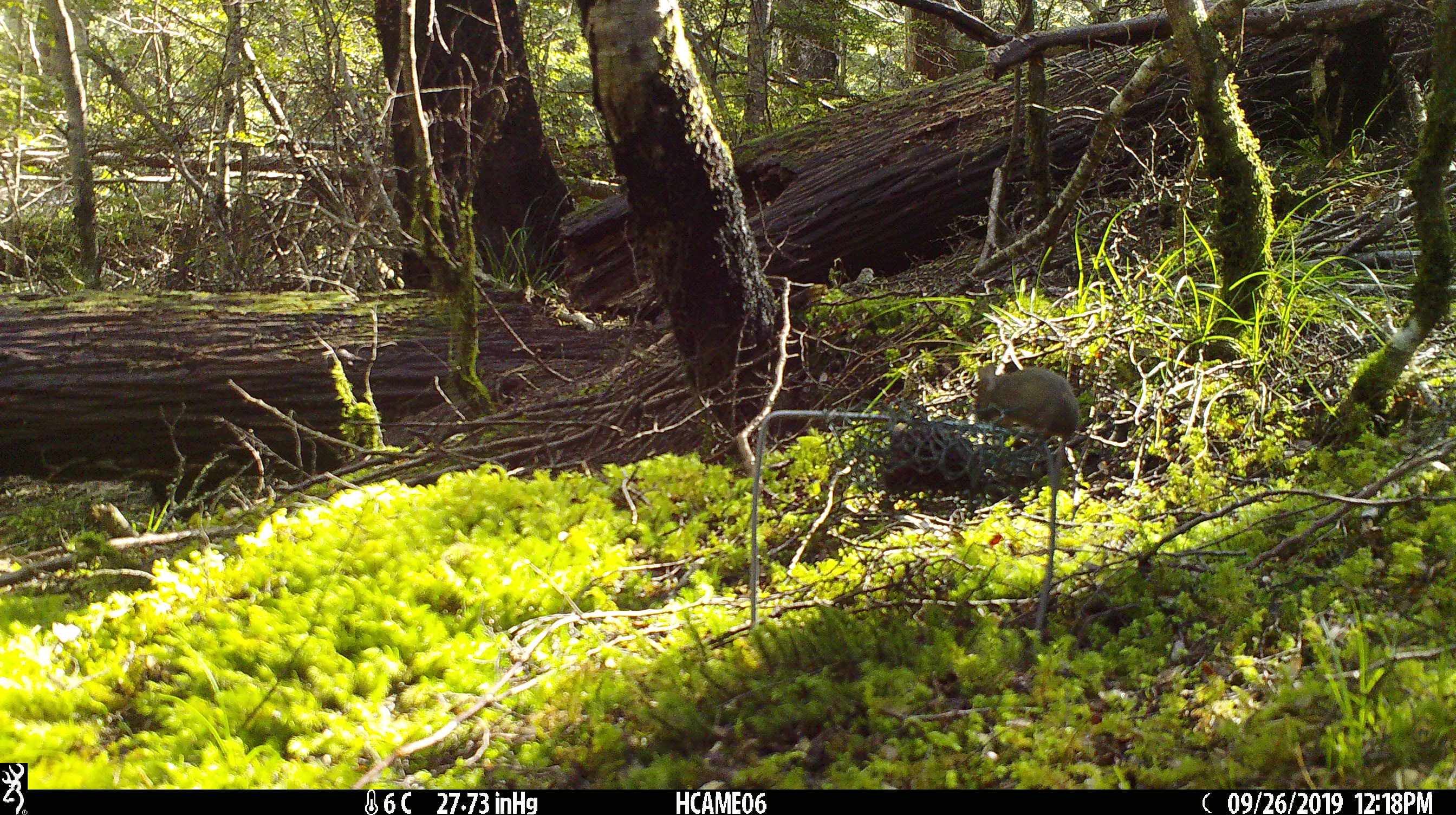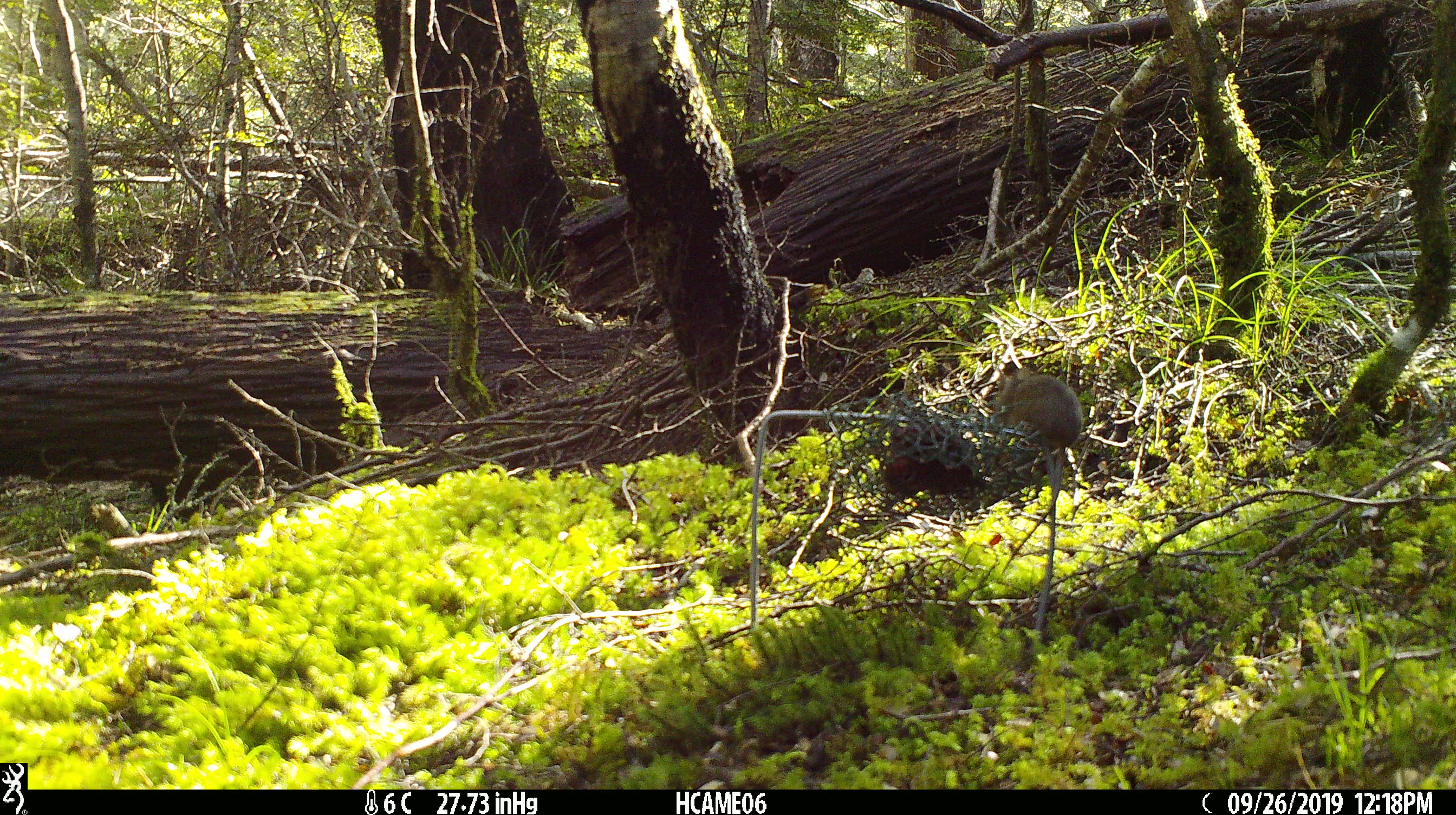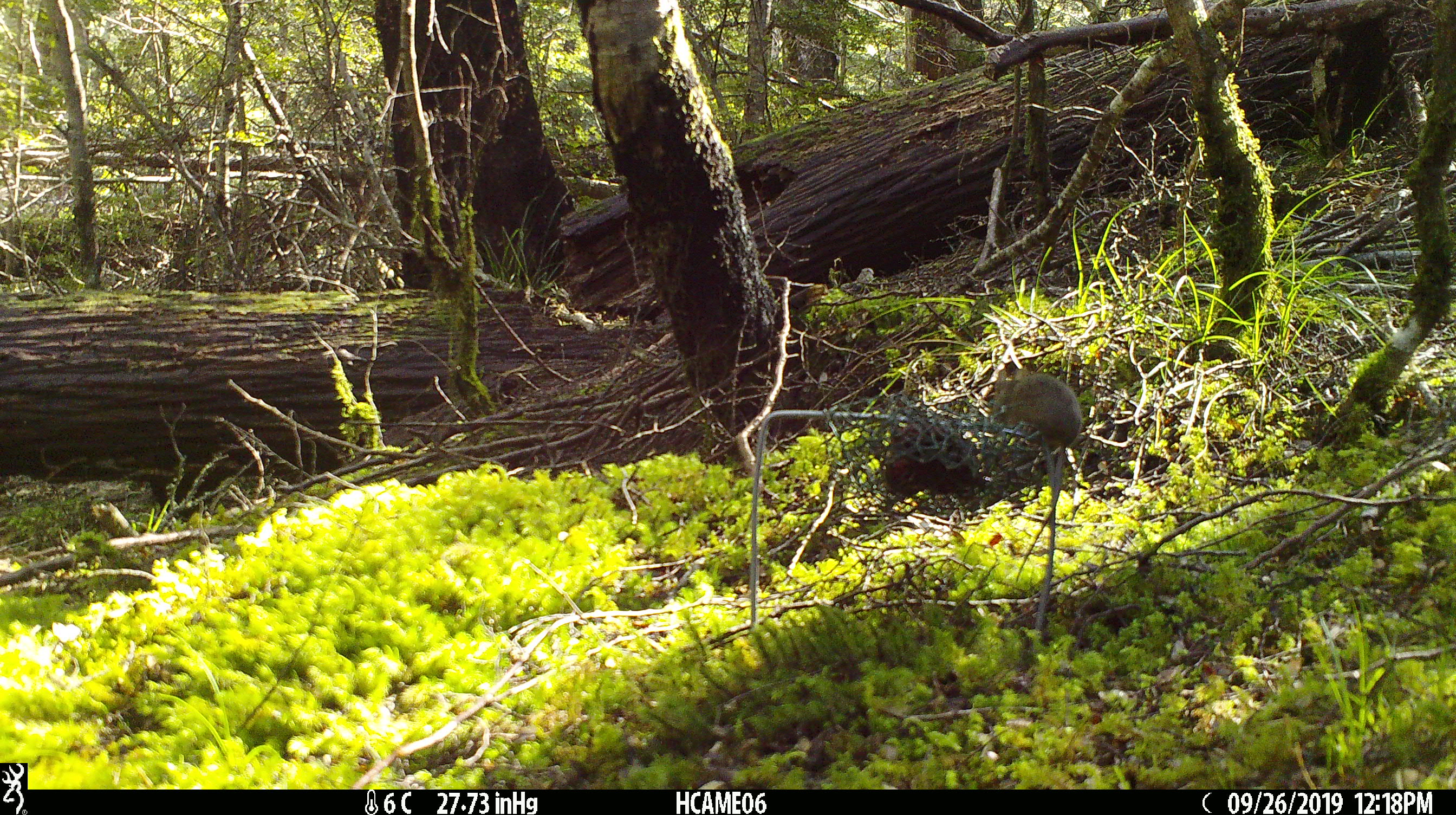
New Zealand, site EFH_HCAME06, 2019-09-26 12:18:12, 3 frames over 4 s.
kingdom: Animalia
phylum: Chordata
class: Mammalia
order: Rodentia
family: Muridae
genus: Mus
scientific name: Mus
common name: mouse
Mouse (Mus).